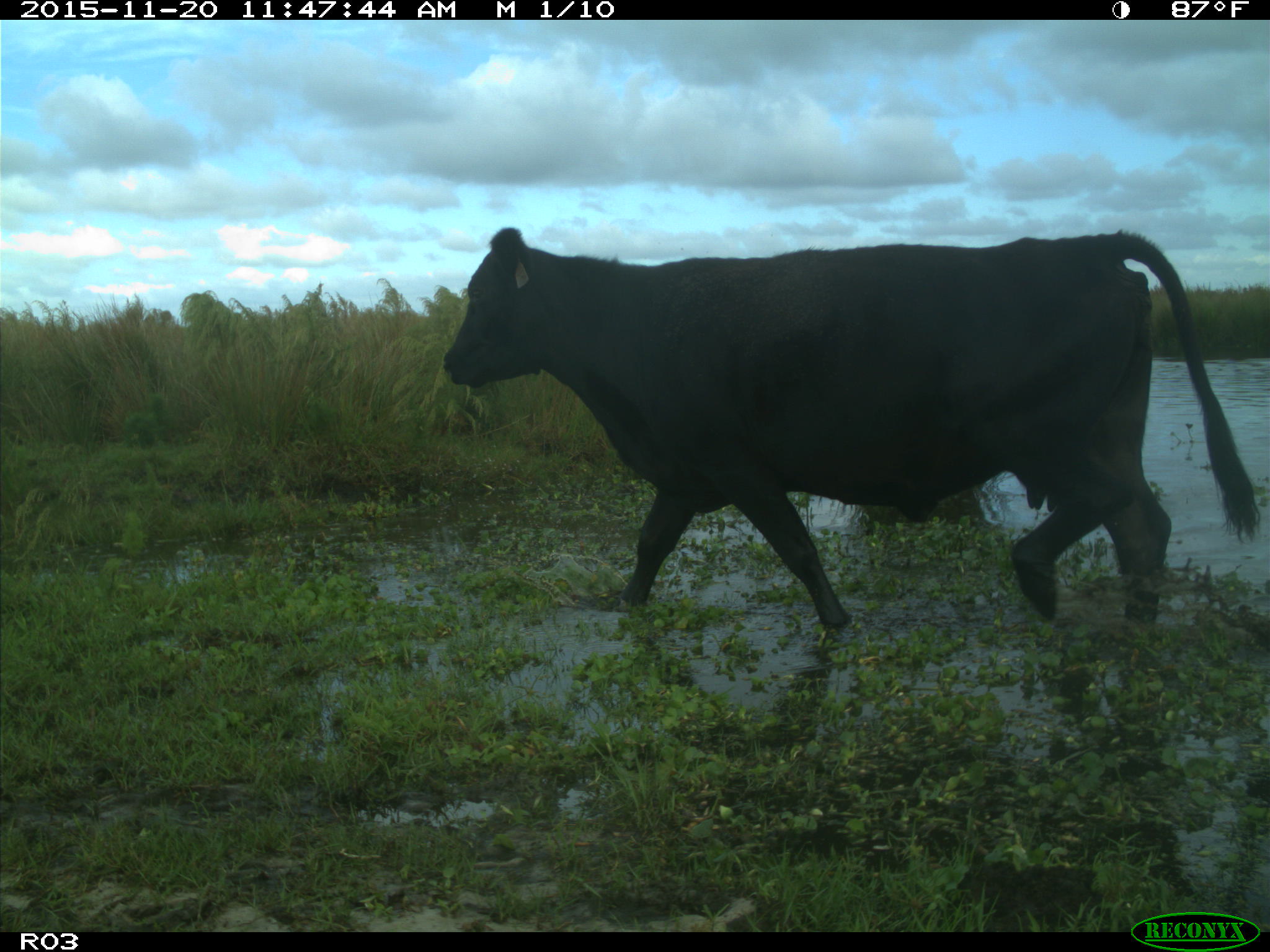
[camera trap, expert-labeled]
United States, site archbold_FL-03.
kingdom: Animalia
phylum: Chordata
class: Mammalia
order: Artiodactyla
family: Bovidae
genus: Bos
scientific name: Bos taurus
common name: domestic cow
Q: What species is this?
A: Bos taurus (domestic cow).